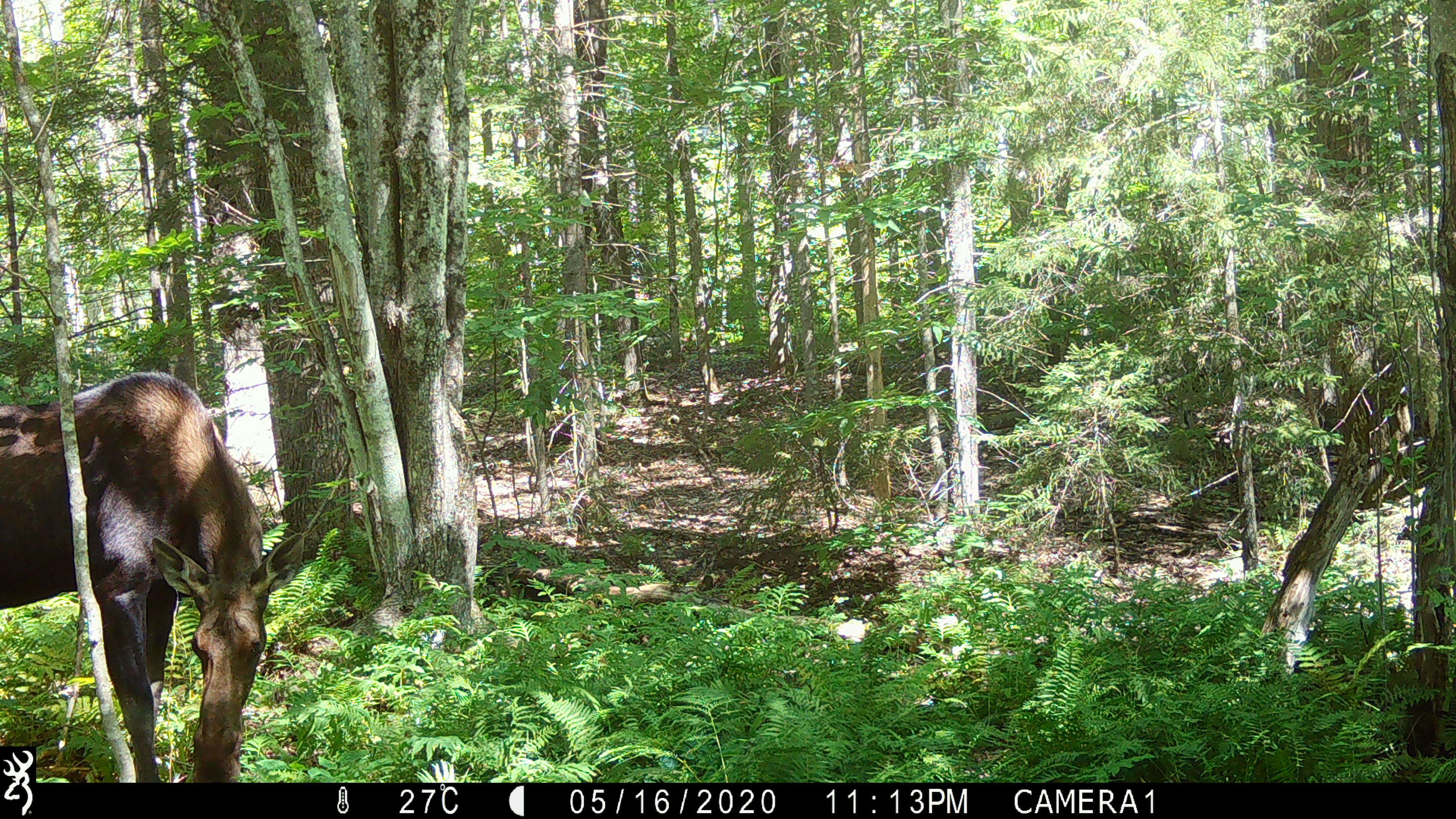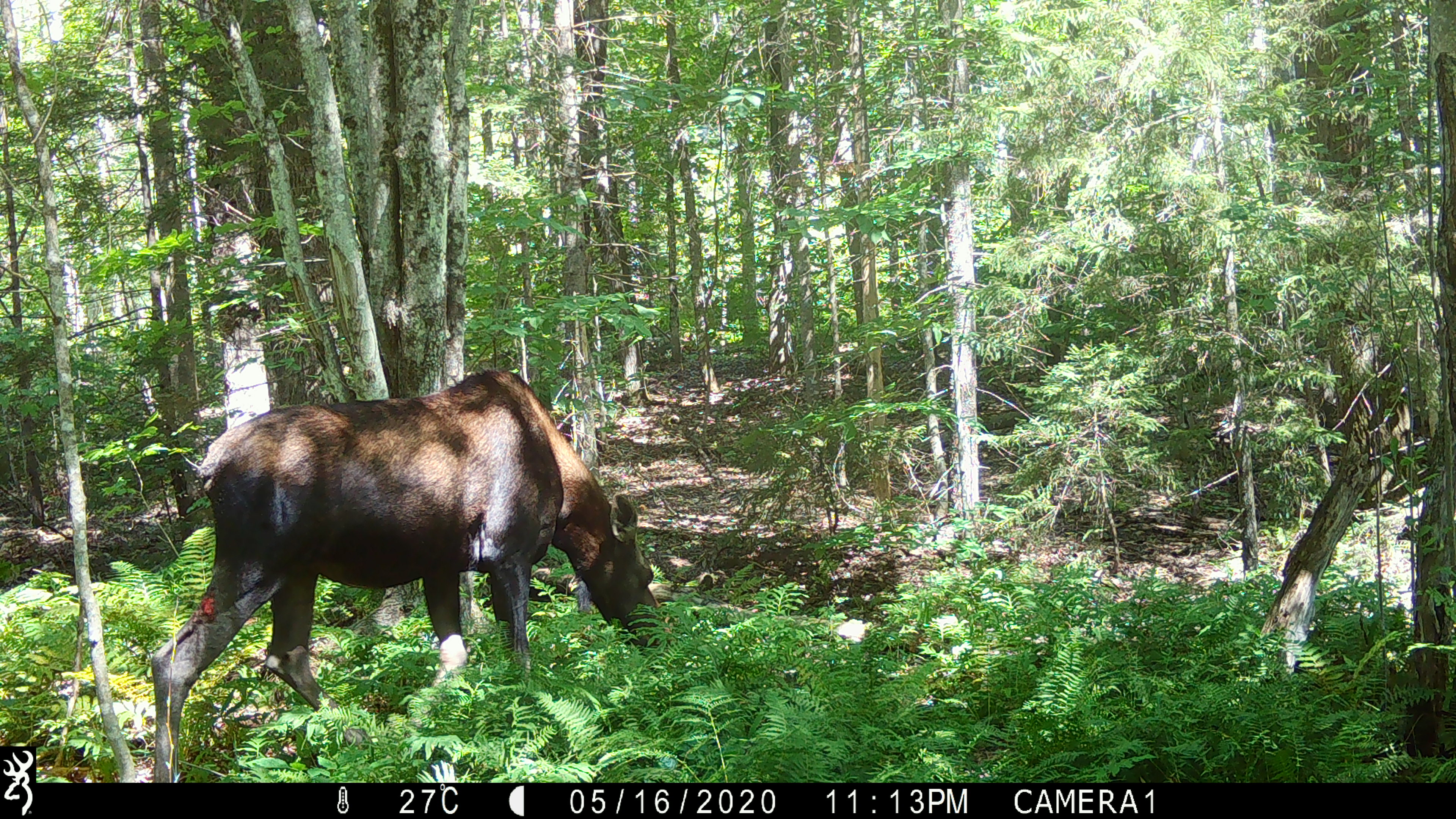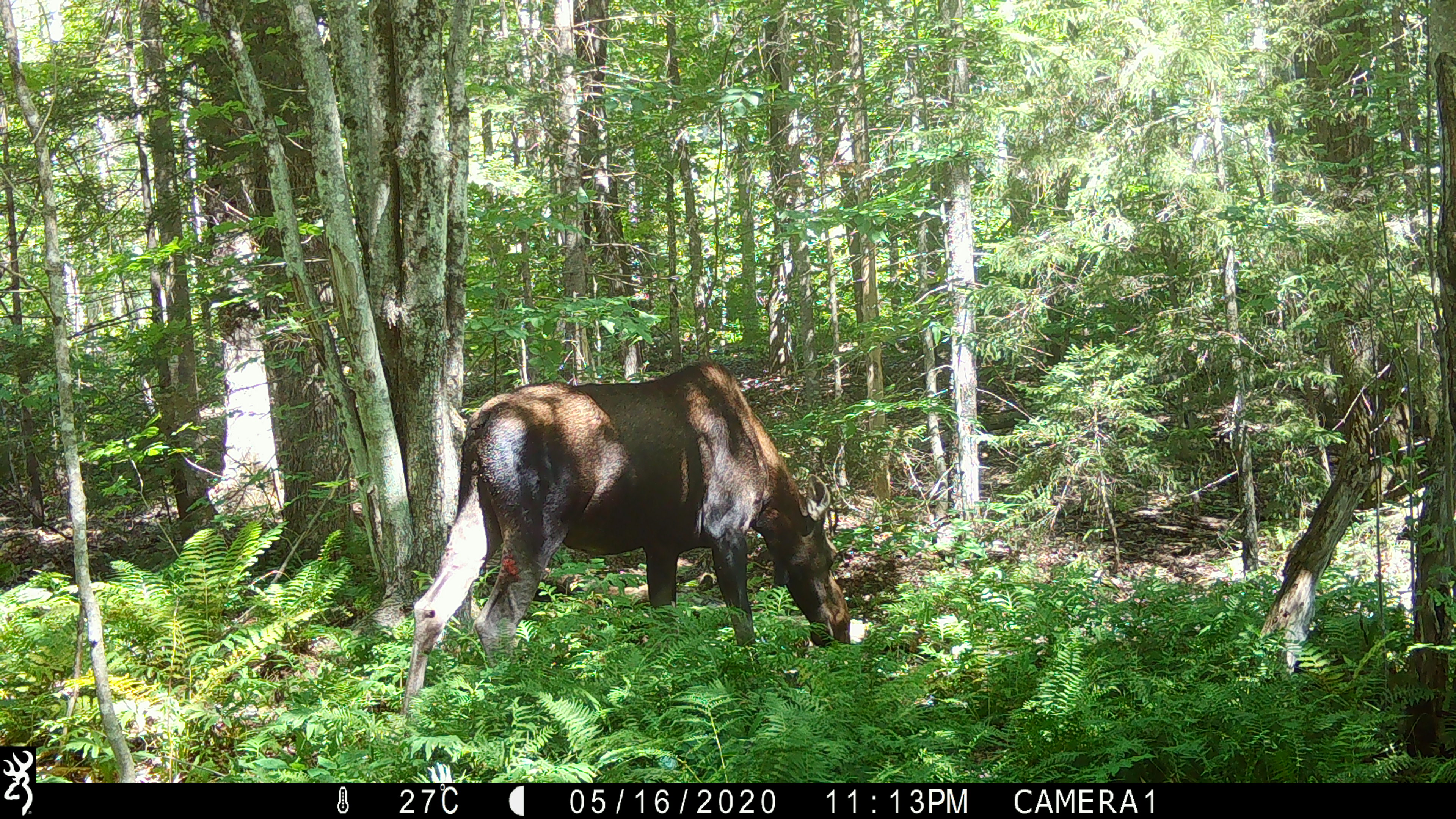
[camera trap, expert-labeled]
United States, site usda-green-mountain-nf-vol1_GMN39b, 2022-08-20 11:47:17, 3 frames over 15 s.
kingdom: Animalia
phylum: Chordata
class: Mammalia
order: Artiodactyla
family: Cervidae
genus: Alces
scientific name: Alces alces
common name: moose